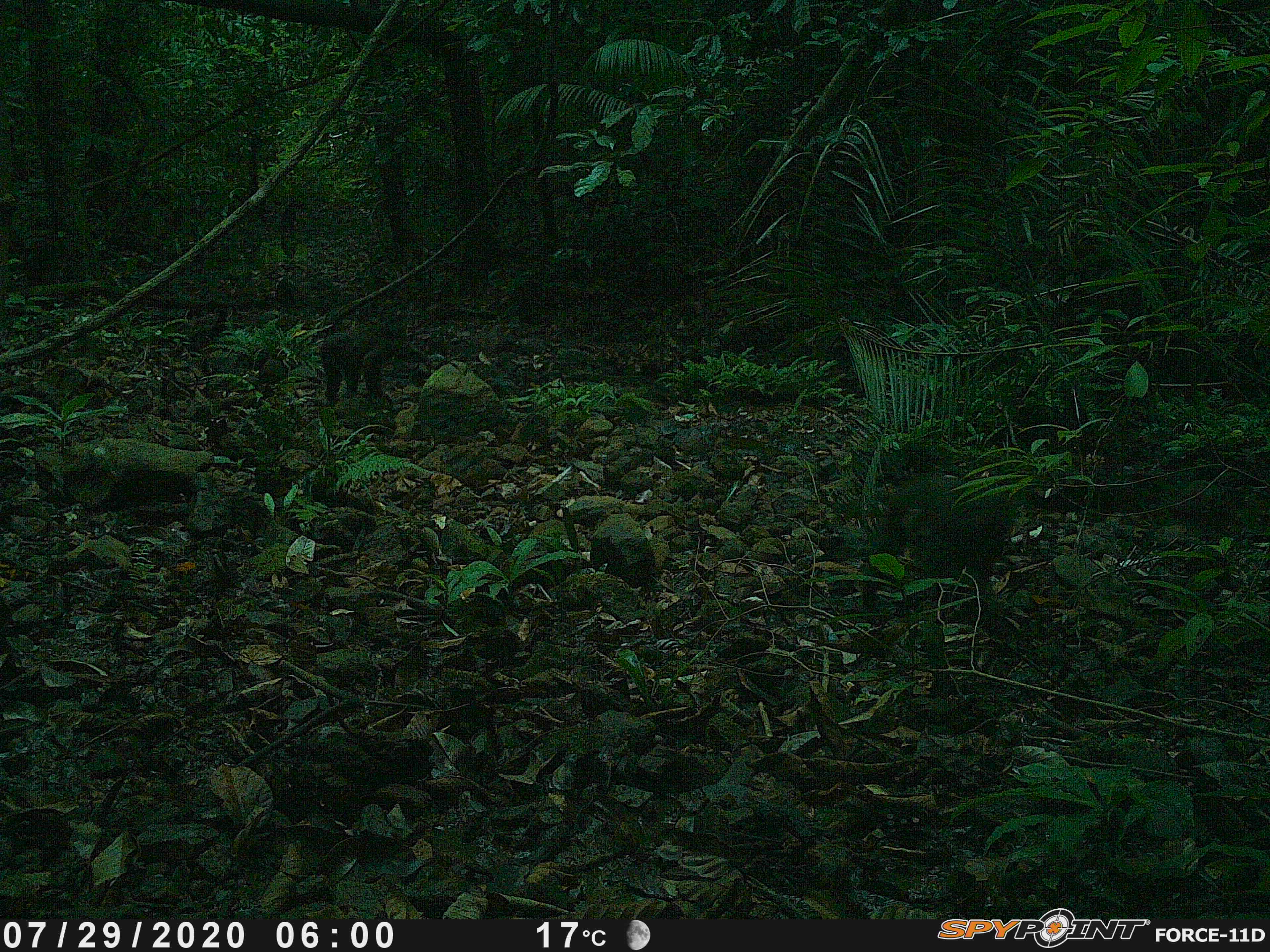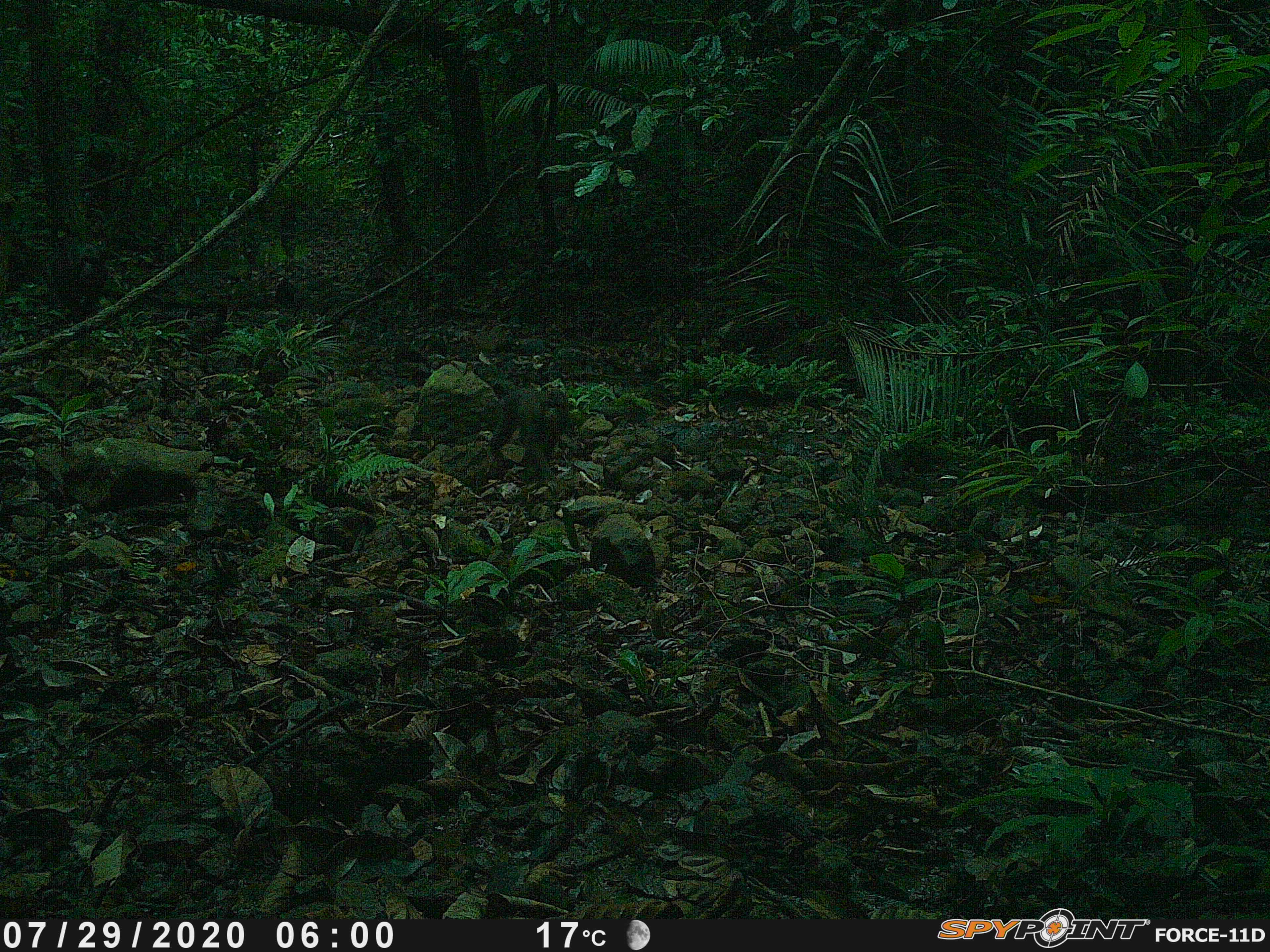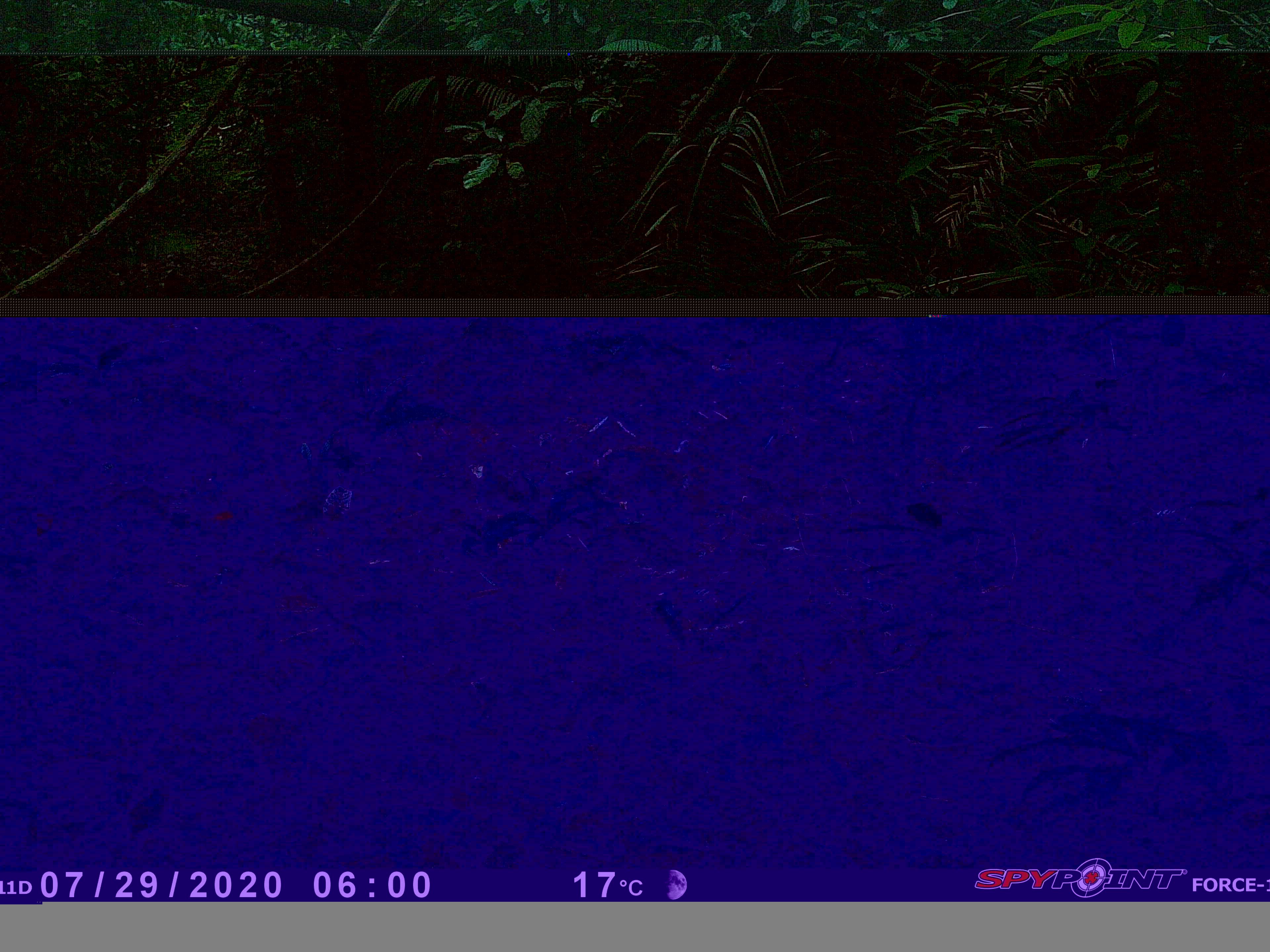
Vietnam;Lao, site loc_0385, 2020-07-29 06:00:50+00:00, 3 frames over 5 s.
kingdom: Animalia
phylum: Chordata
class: Mammalia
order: Primates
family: Cercopithecidae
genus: Macaca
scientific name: Macaca arctoides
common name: stump-tailed macaque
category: stump tailed macaque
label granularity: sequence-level